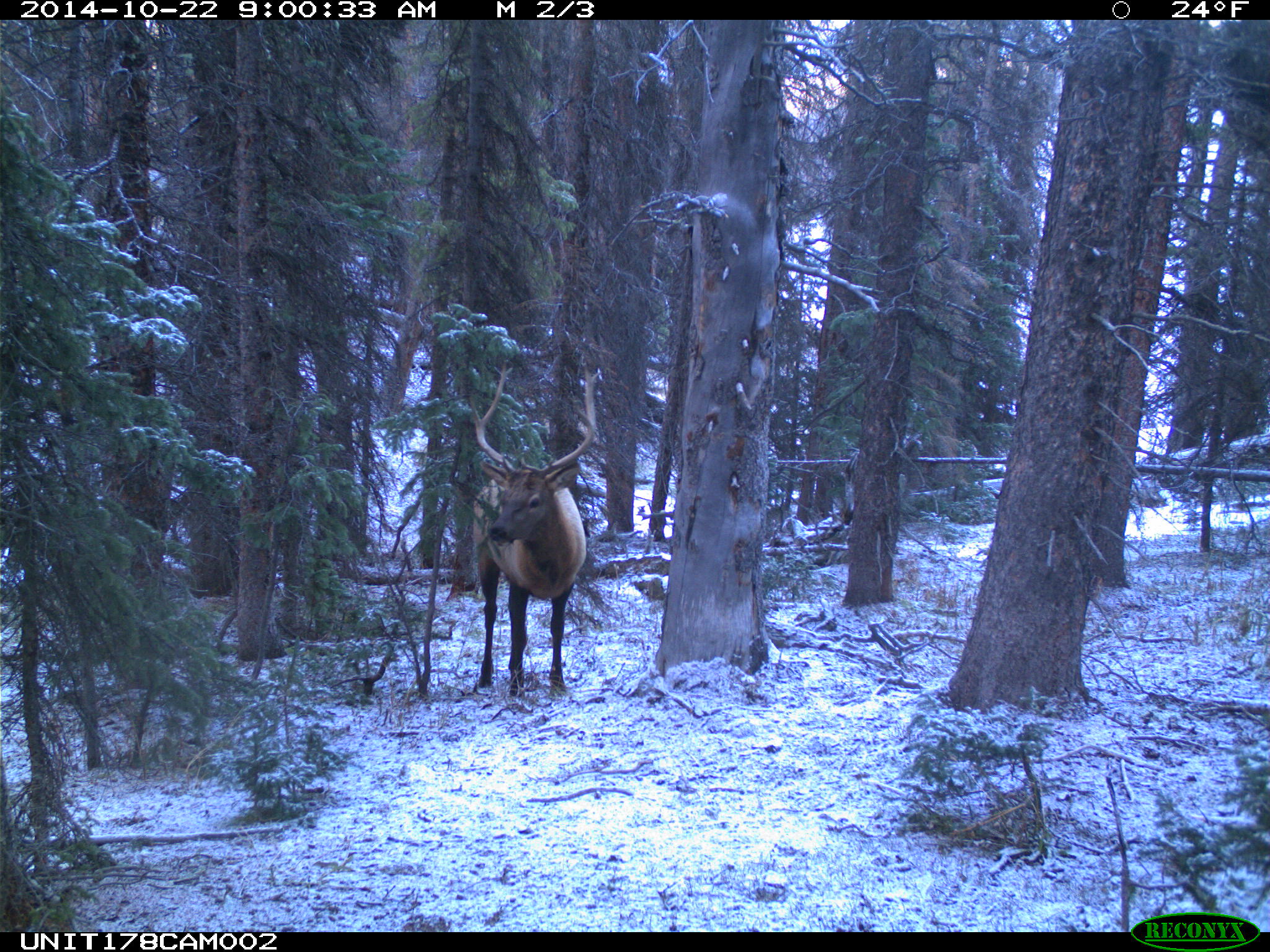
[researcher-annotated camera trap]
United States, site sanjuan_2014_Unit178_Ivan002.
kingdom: Animalia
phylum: Chordata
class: Mammalia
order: Artiodactyla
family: Cervidae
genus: Cervus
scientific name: Cervus elaphus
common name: red deer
Cervus elaphus (red deer).